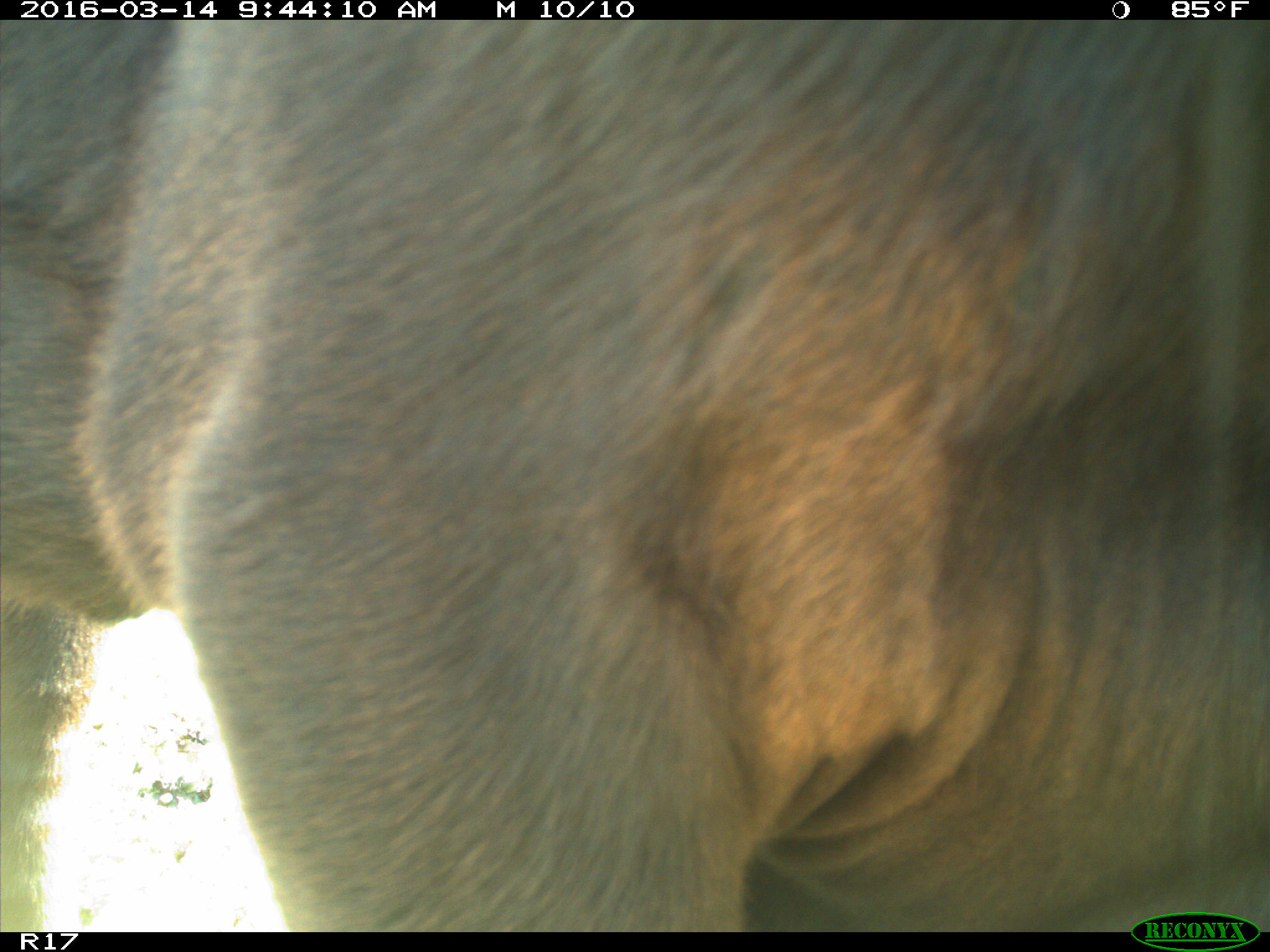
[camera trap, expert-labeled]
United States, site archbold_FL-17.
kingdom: Animalia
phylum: Chordata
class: Mammalia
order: Artiodactyla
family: Bovidae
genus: Bos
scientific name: Bos taurus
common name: domestic cow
Bos taurus (domestic cow).